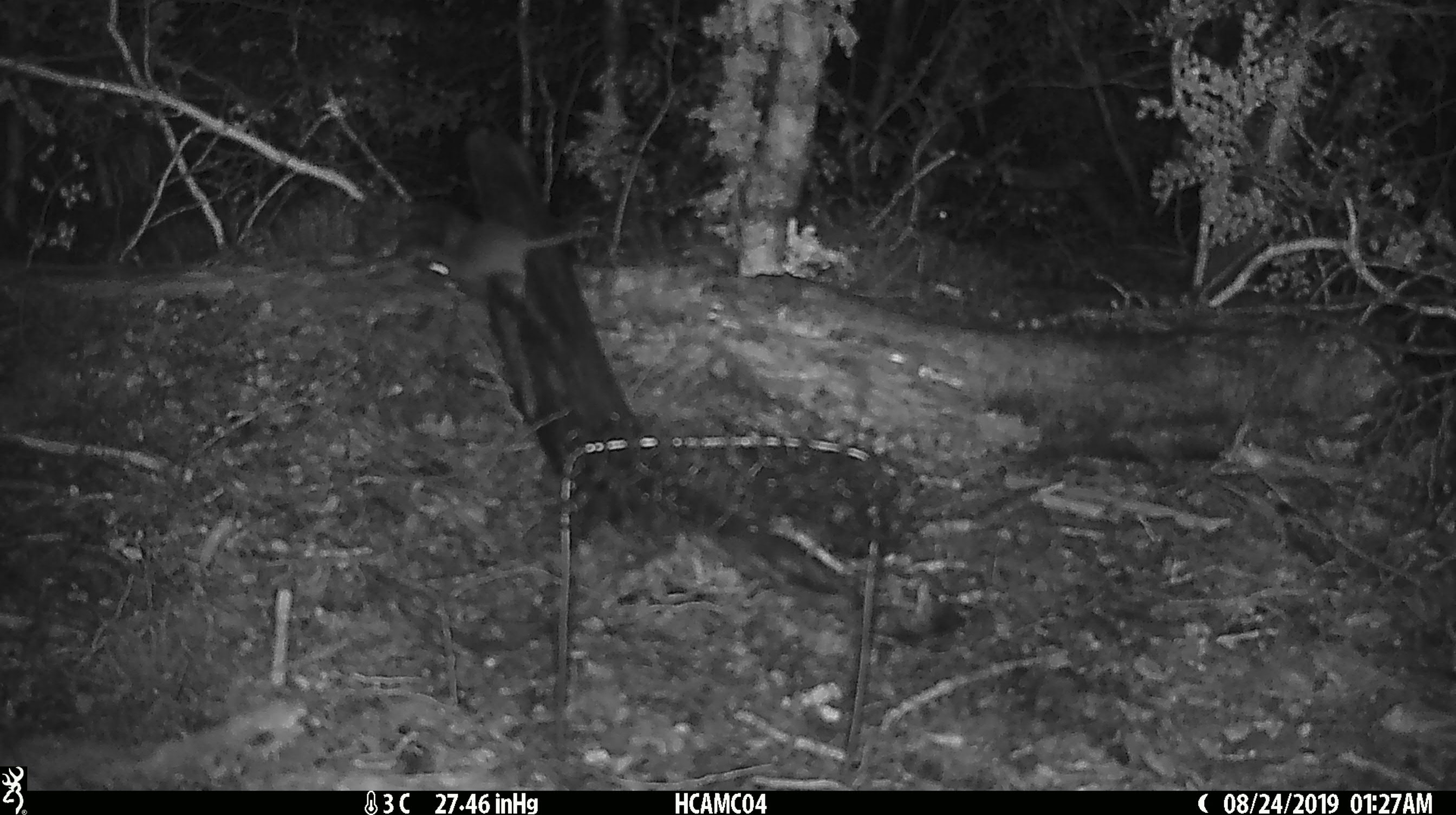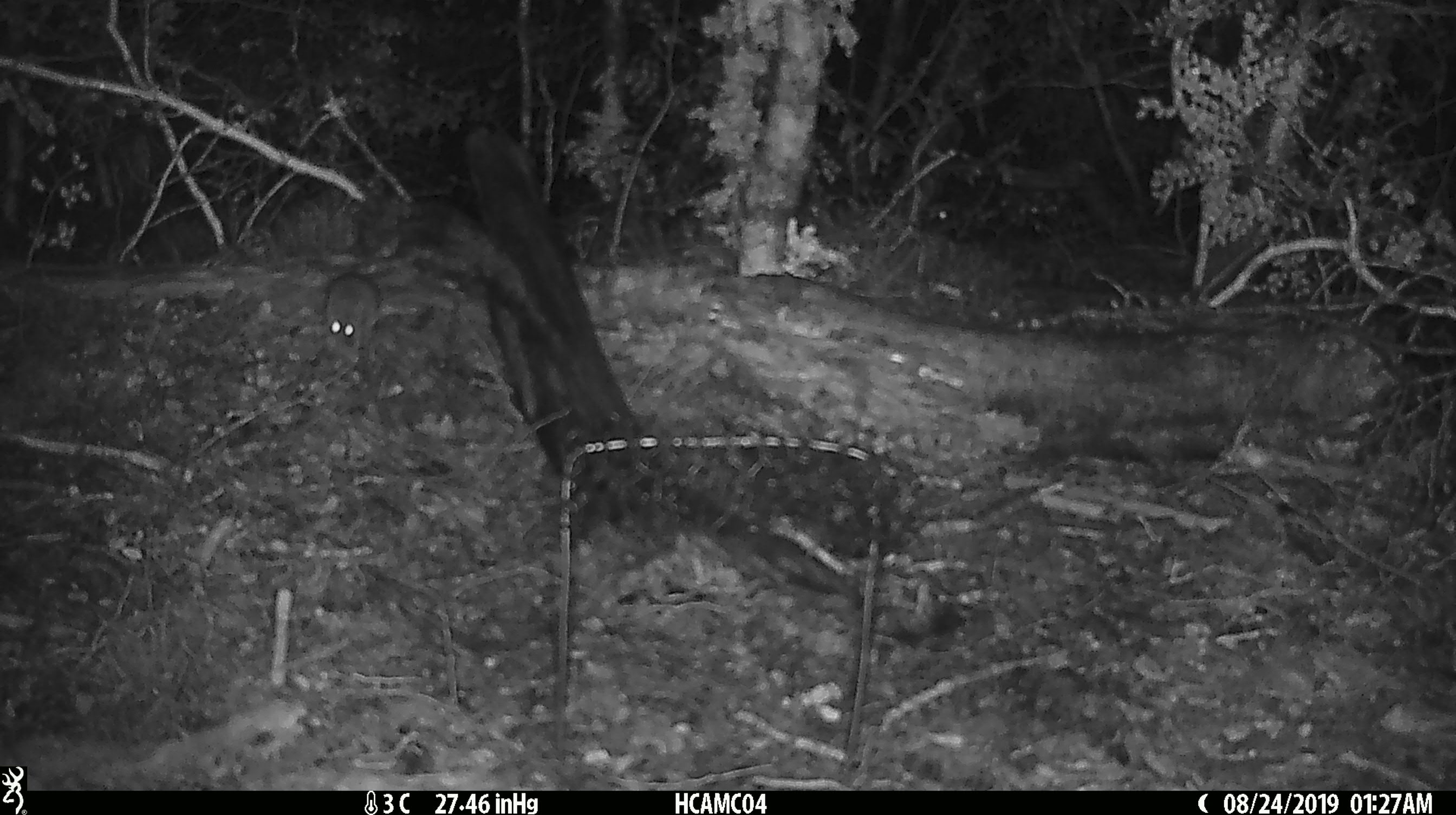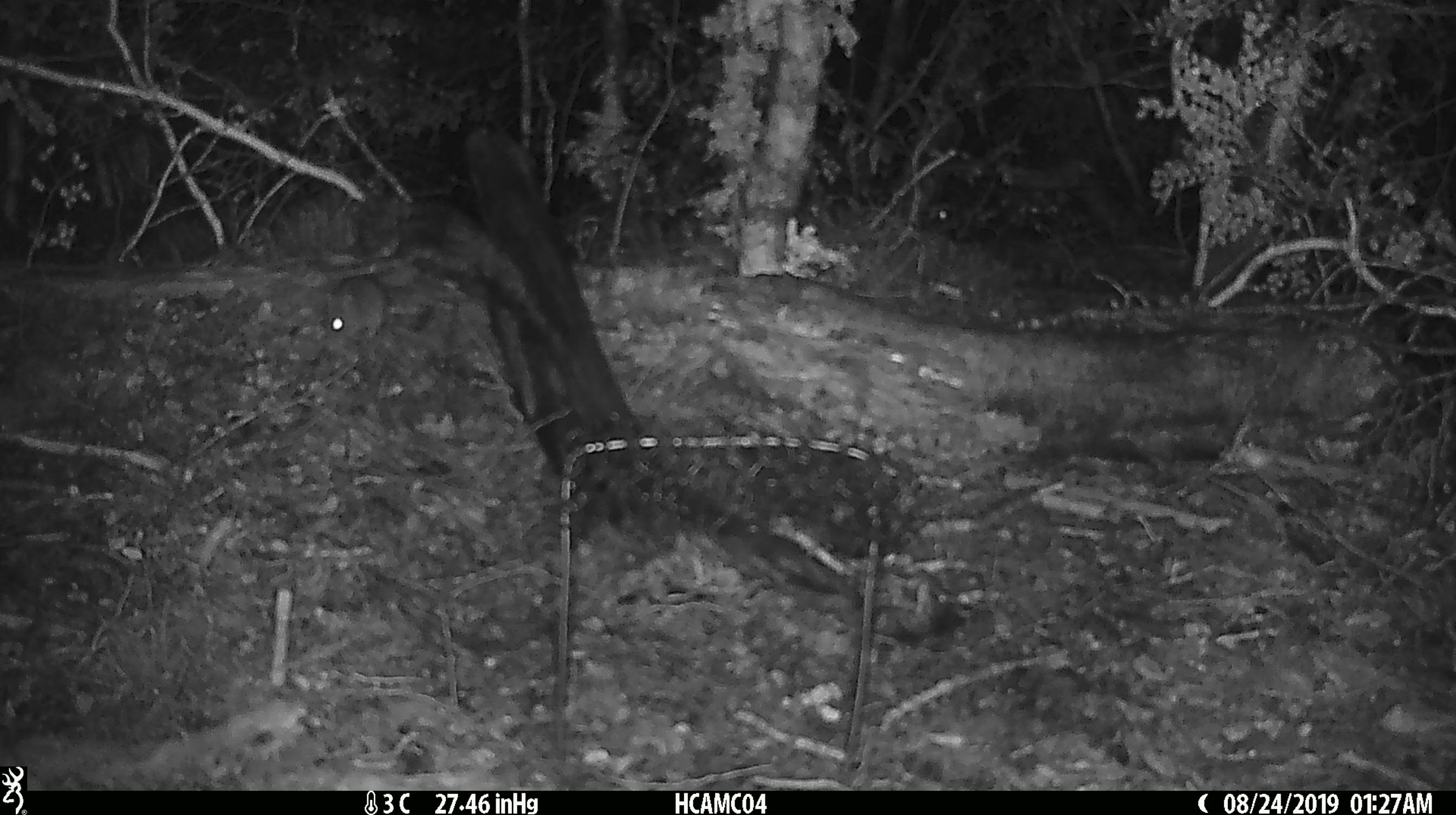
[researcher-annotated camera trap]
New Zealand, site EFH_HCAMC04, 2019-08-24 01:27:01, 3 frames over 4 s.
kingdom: Animalia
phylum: Chordata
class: Mammalia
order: Rodentia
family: Muridae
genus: Mus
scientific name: Mus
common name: mouse